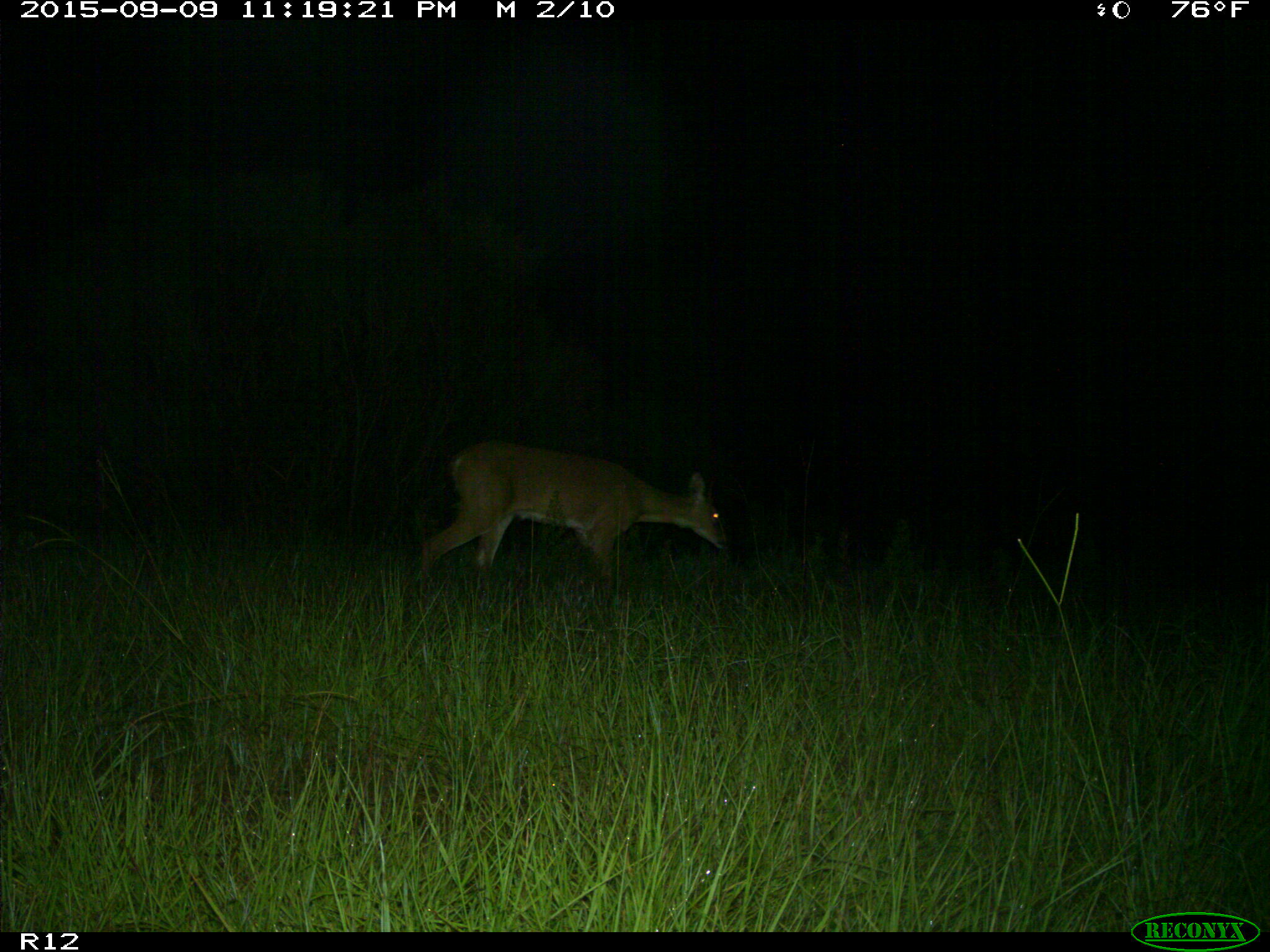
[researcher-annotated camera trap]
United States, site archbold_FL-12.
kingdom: Animalia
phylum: Chordata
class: Mammalia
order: Artiodactyla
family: Cervidae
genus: Odocoileus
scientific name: Odocoileus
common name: deer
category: unidentified deer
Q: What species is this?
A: Unidentified deer (deer) (Odocoileus).